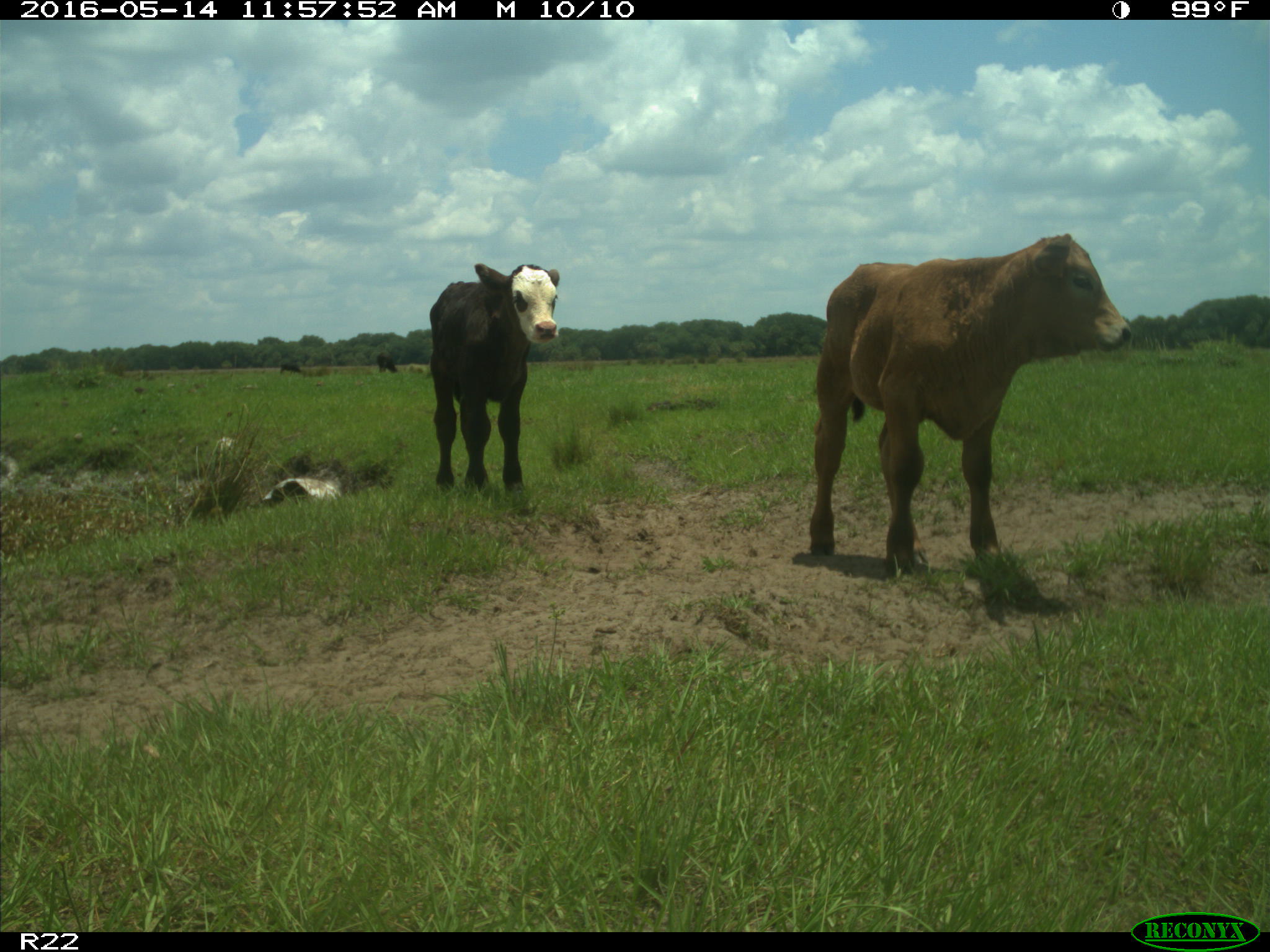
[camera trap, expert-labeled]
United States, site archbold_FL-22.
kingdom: Animalia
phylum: Chordata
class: Mammalia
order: Artiodactyla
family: Bovidae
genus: Bos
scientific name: Bos taurus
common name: domestic cow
Bos taurus (domestic cow).